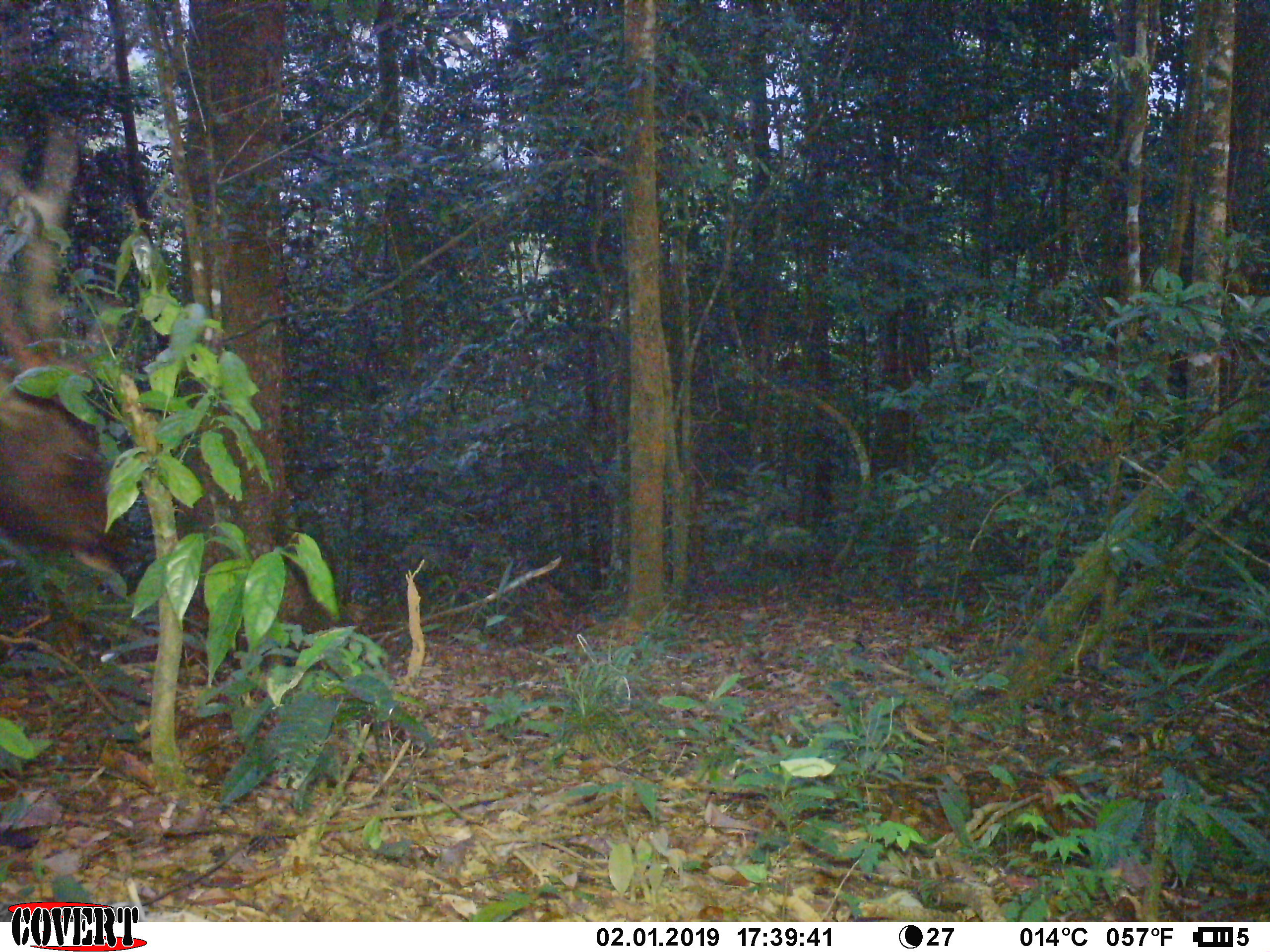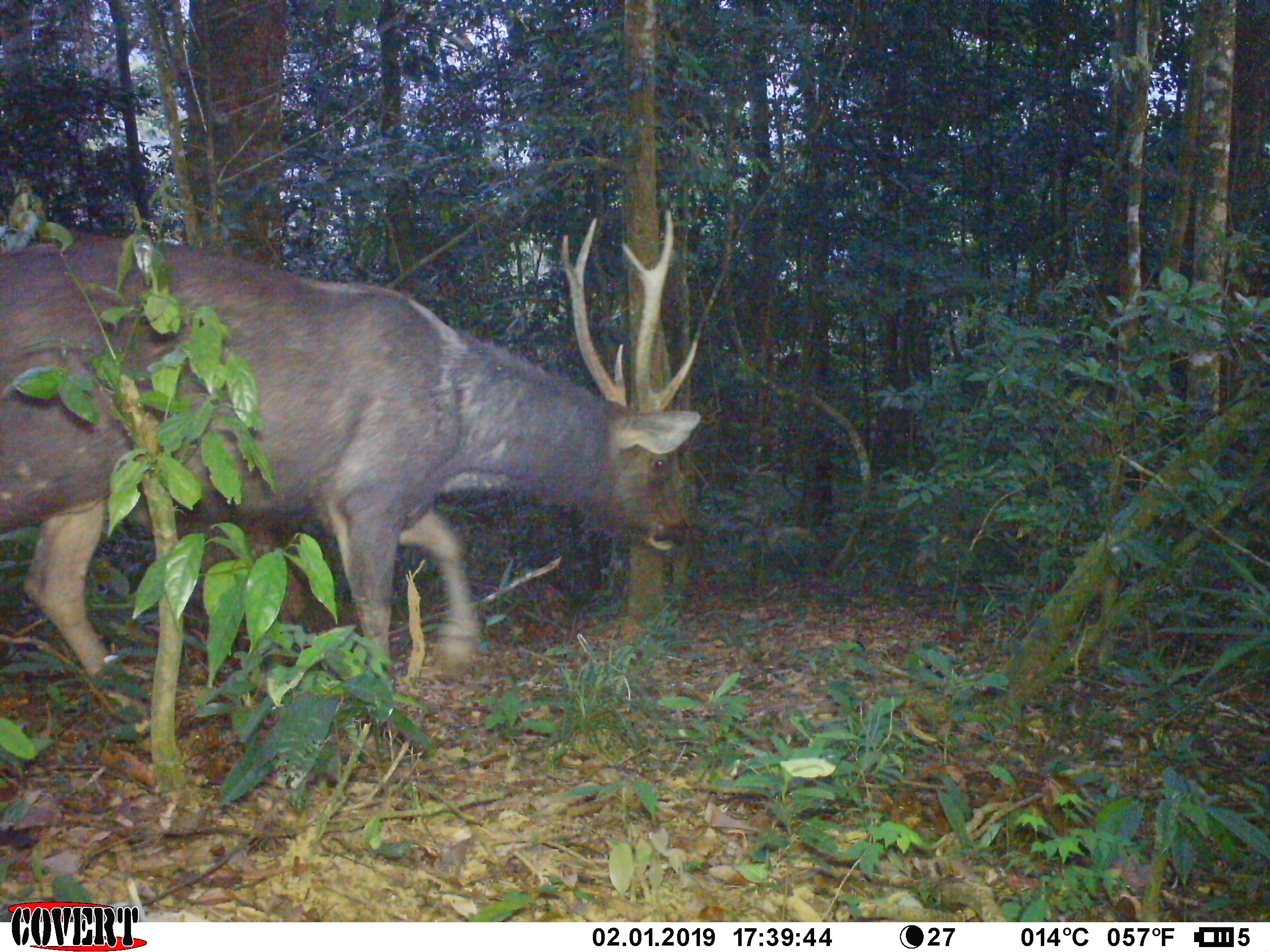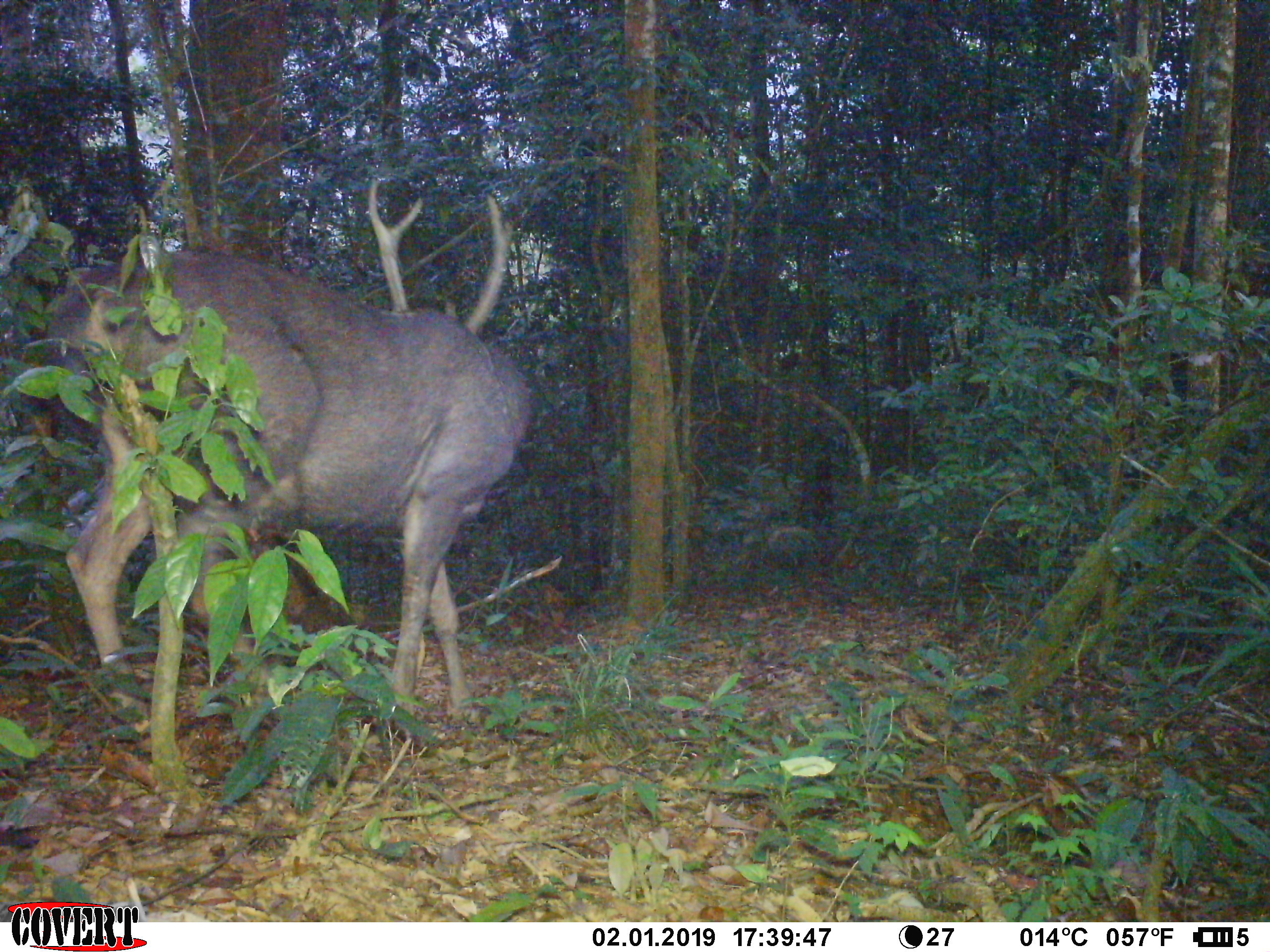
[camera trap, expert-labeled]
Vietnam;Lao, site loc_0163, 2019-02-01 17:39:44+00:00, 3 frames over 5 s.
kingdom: Animalia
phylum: Chordata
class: Mammalia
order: Artiodactyla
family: Cervidae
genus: Rusa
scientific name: Rusa unicolor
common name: sambar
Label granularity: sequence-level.